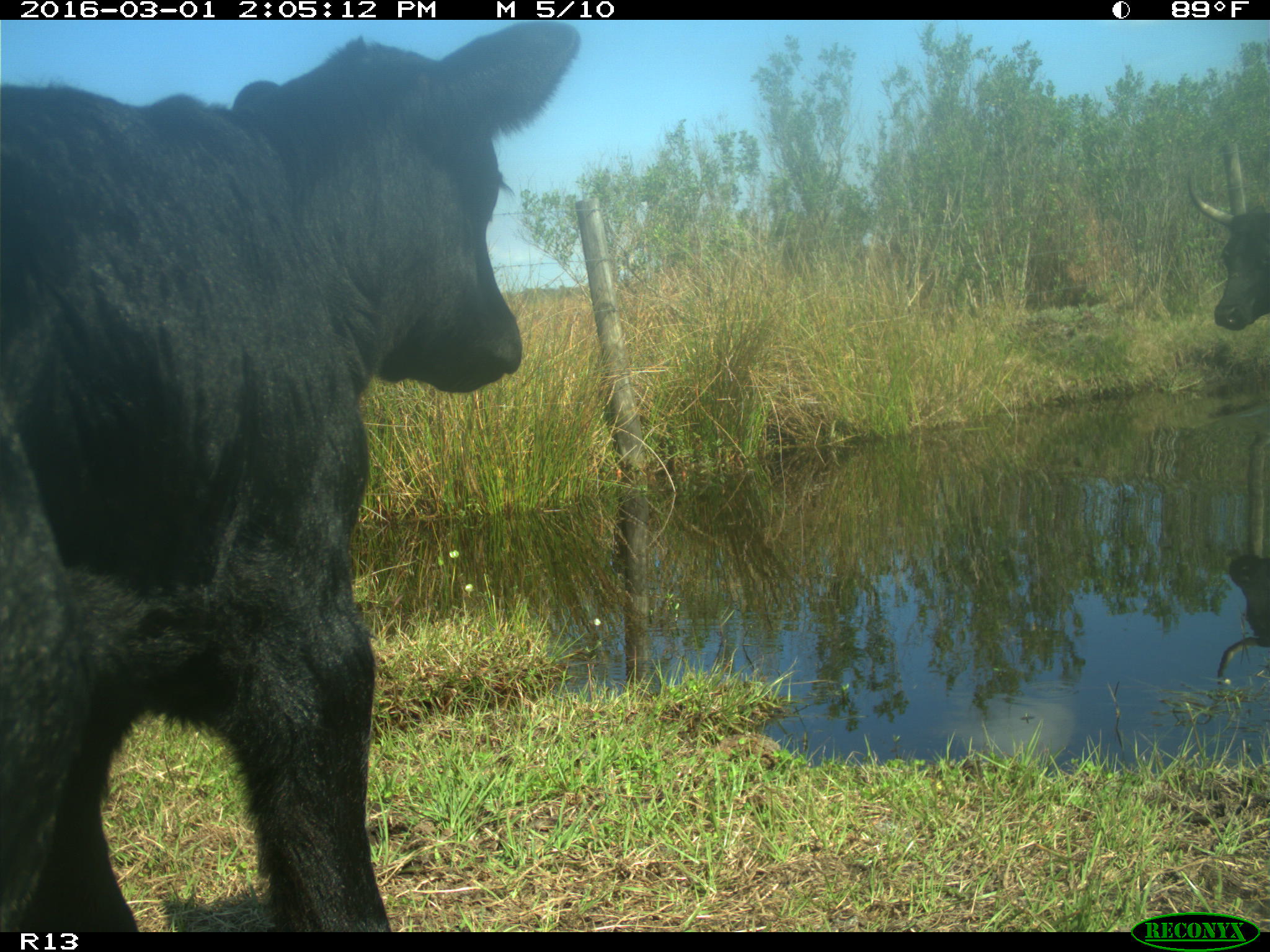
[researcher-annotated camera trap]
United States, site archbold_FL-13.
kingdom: Animalia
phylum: Chordata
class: Mammalia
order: Artiodactyla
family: Bovidae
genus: Bos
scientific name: Bos taurus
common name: domestic cow